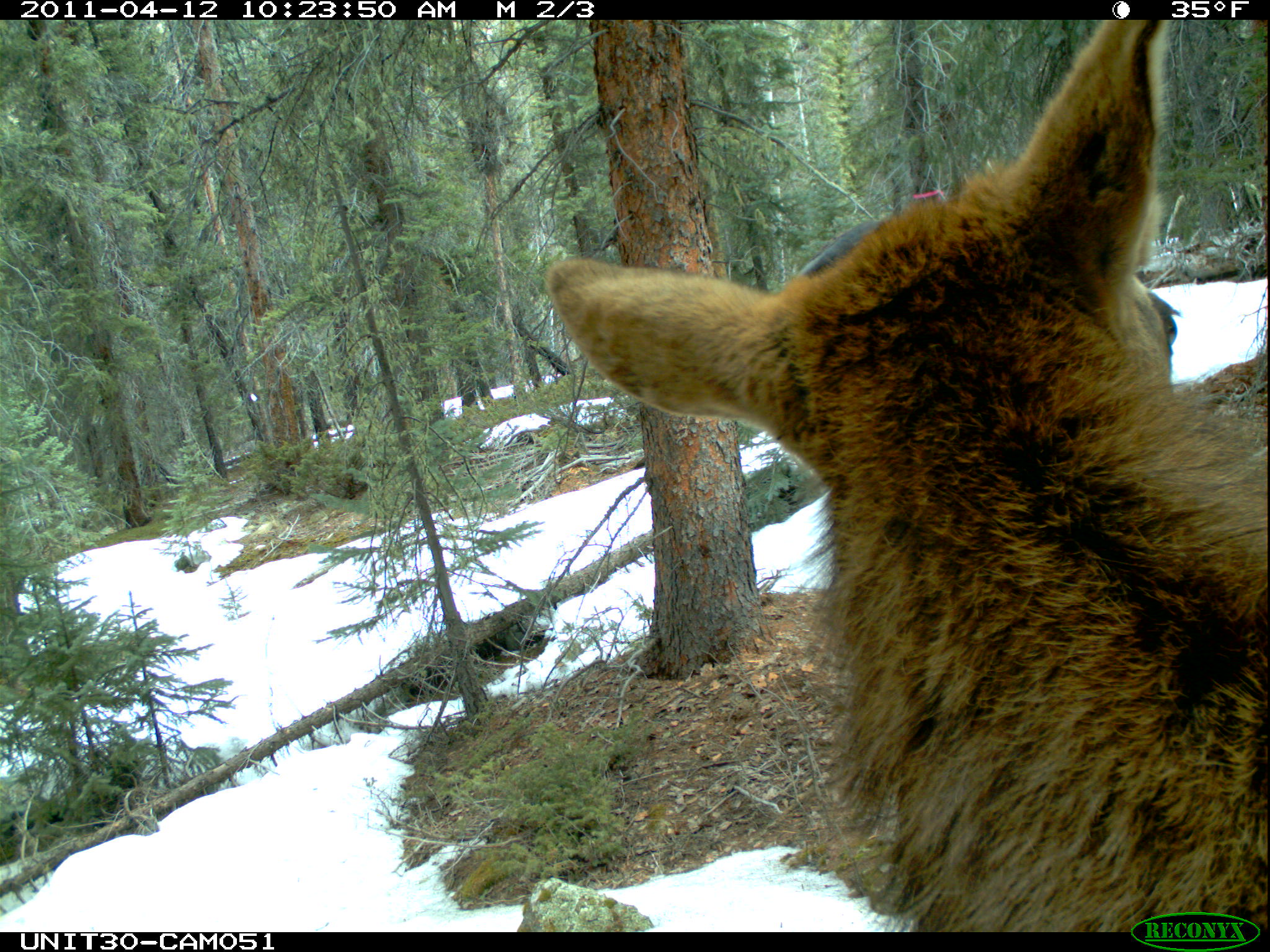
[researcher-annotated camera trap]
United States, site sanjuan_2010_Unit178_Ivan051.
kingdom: Animalia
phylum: Chordata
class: Mammalia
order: Artiodactyla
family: Cervidae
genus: Cervus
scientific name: Cervus elaphus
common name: red deer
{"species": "Cervus elaphus (red deer)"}